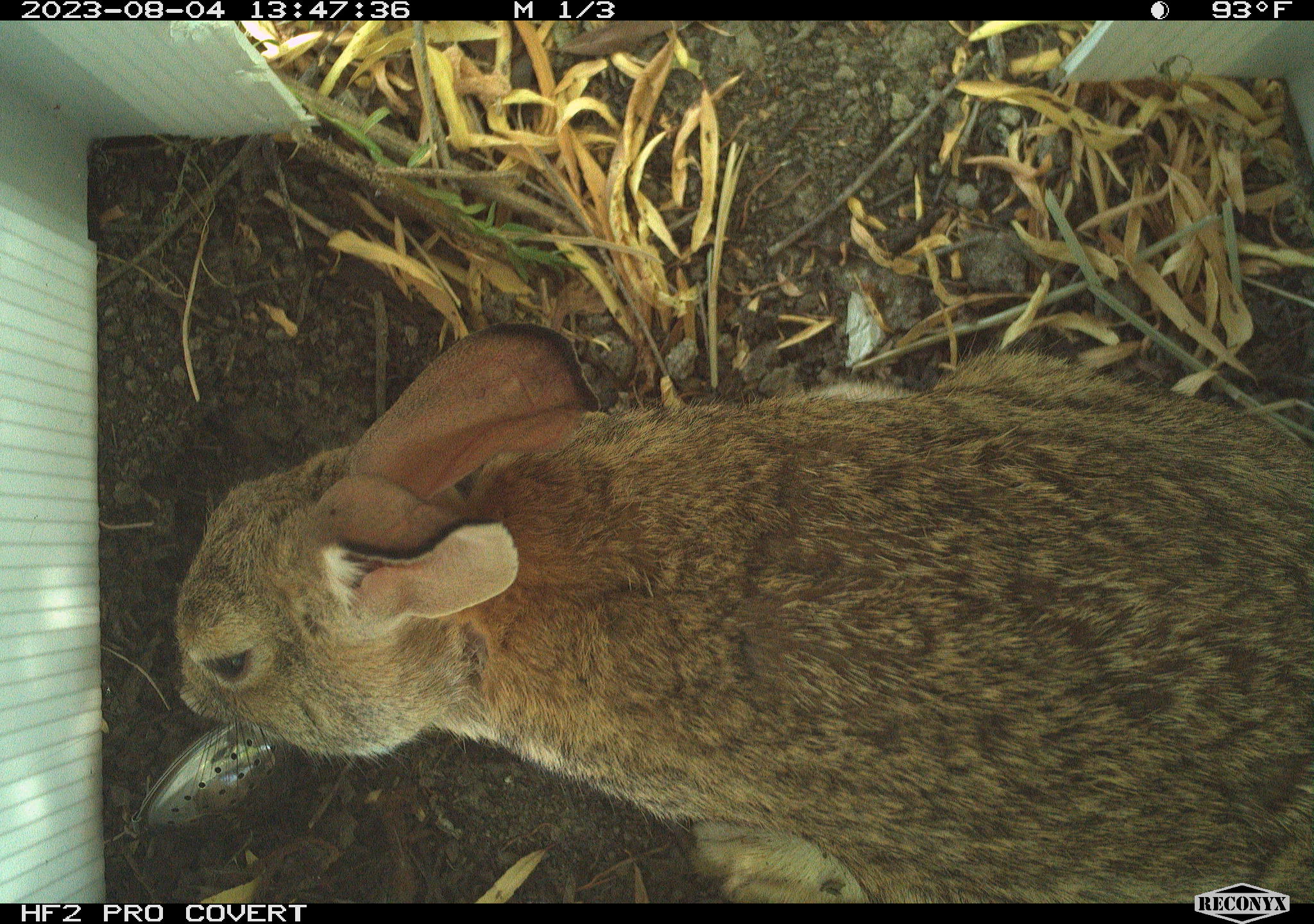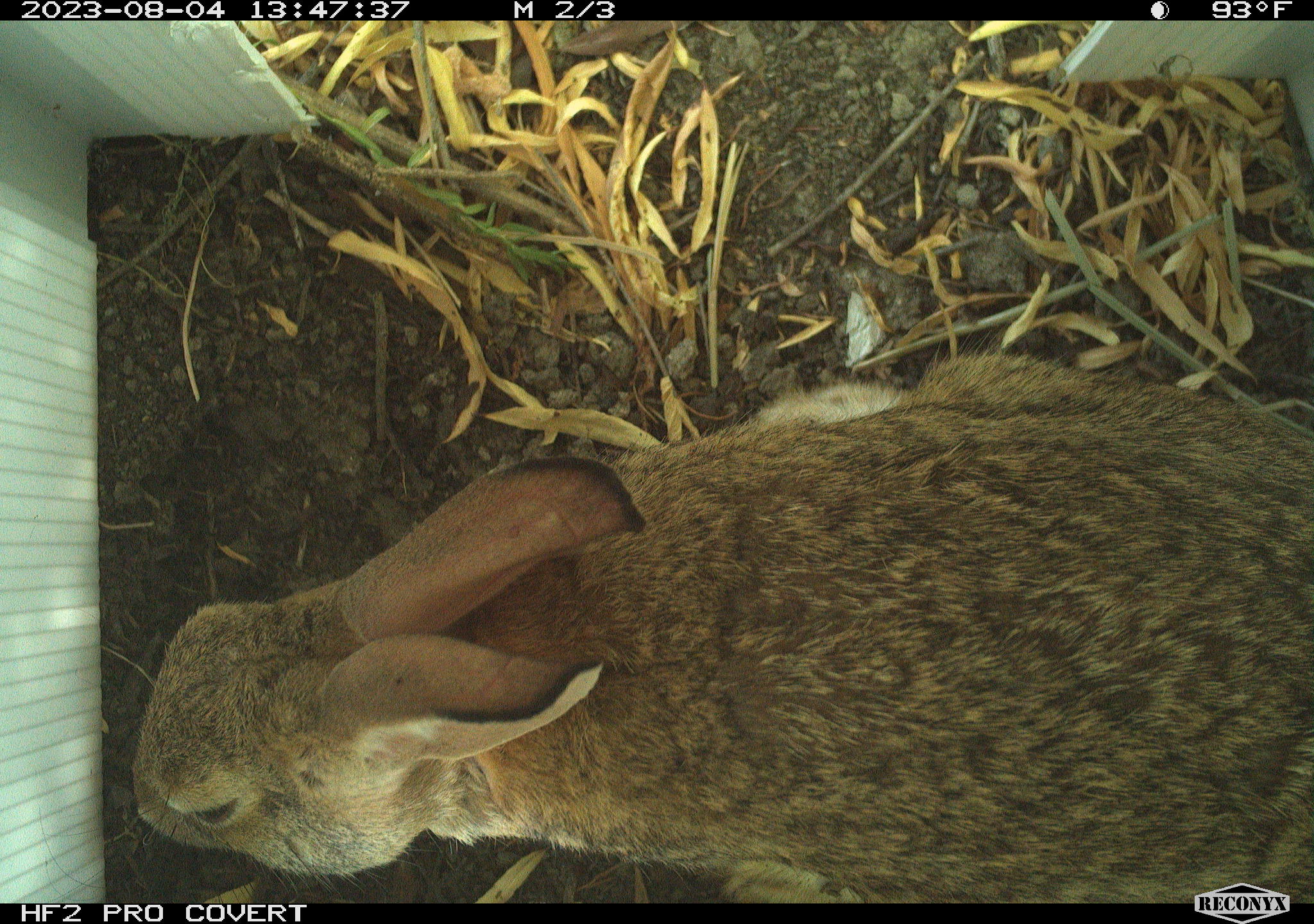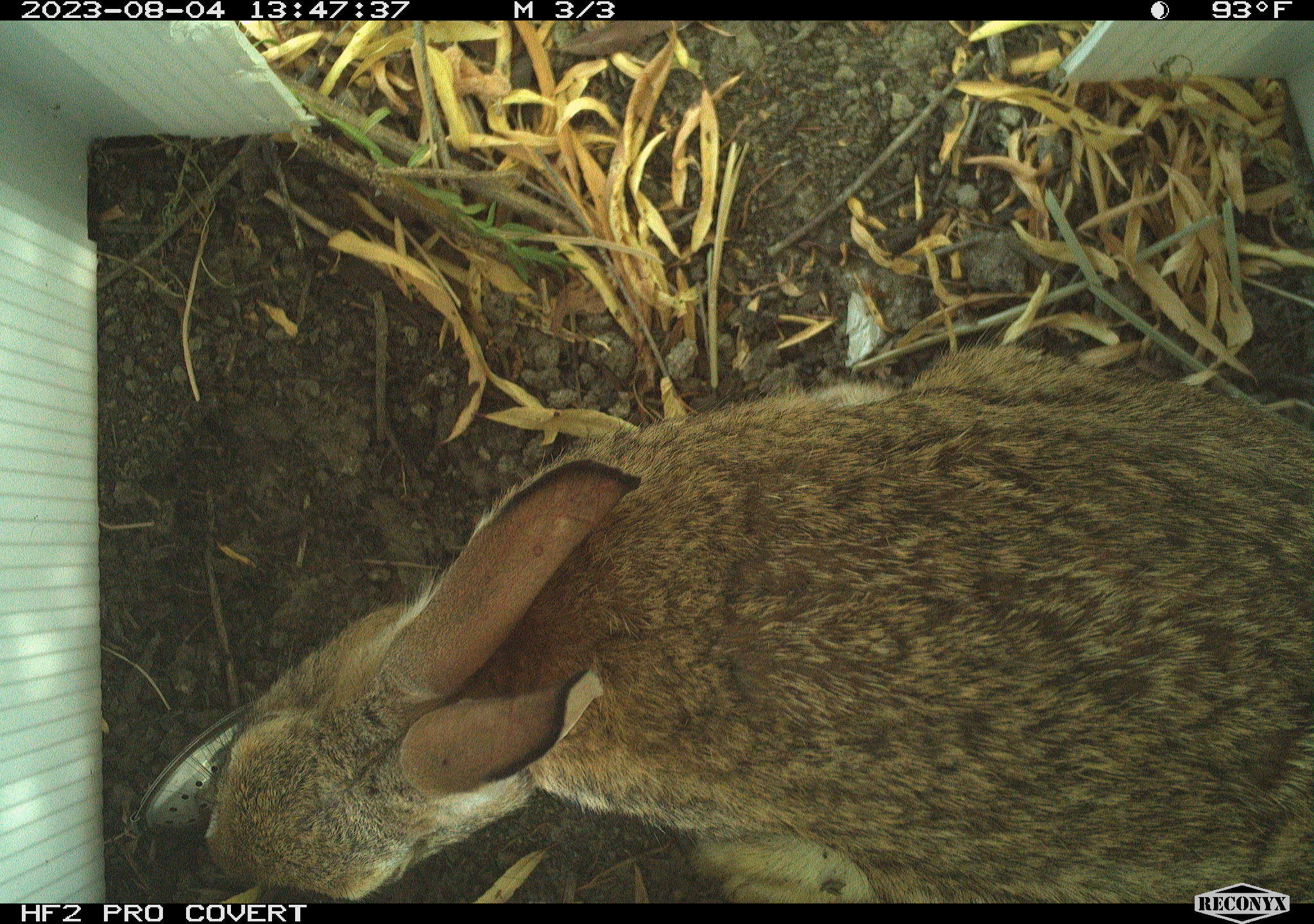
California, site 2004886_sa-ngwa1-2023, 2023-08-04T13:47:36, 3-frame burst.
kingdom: Animalia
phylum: Chordata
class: Mammalia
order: Lagomorpha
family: Leporidae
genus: Sylvilagus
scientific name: Sylvilagus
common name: cottontail rabbits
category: sylvilagus species